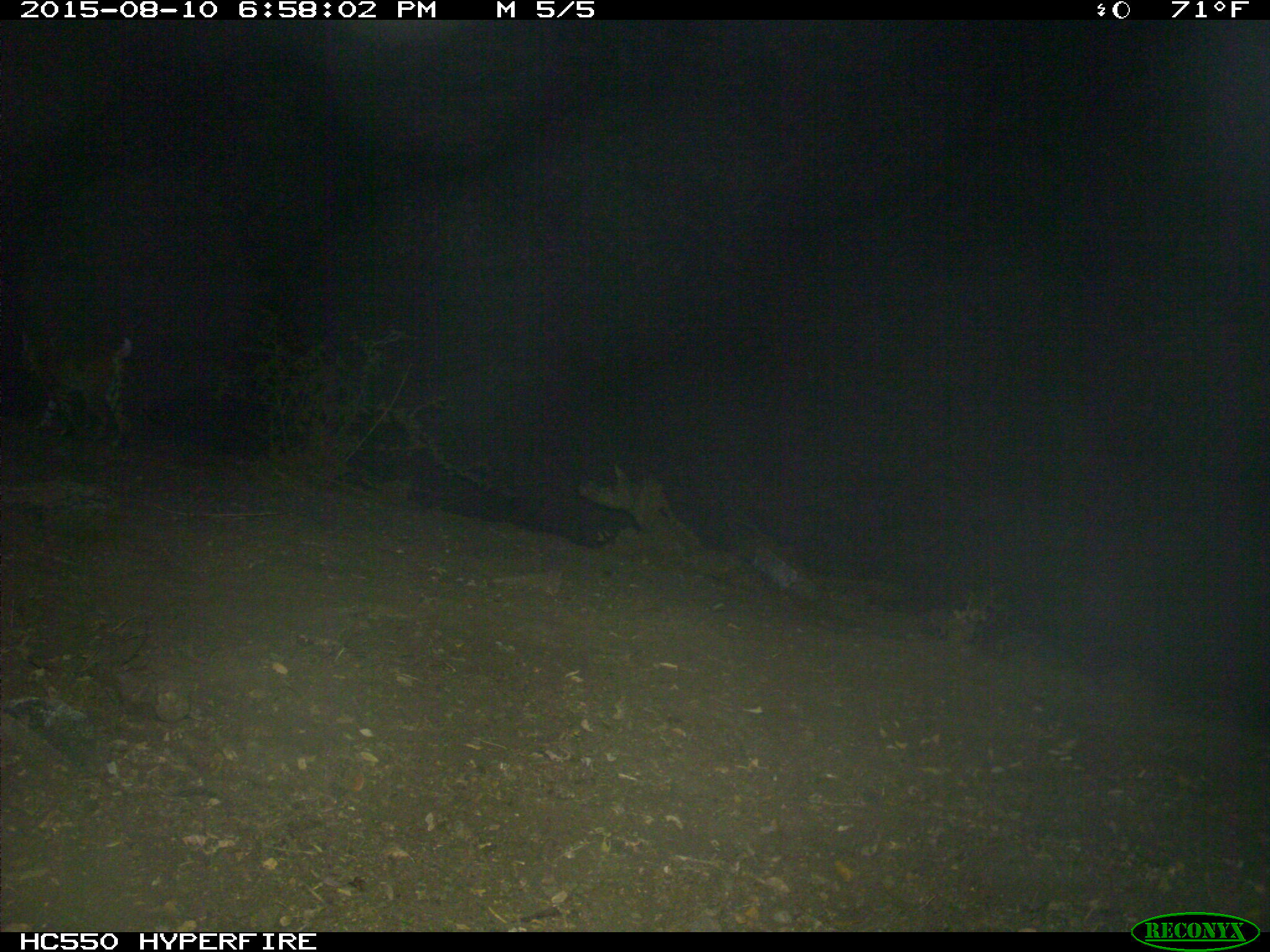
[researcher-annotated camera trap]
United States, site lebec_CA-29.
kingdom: Animalia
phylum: Chordata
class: Mammalia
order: Carnivora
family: Felidae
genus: Lynx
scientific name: Lynx rufus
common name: bobcat